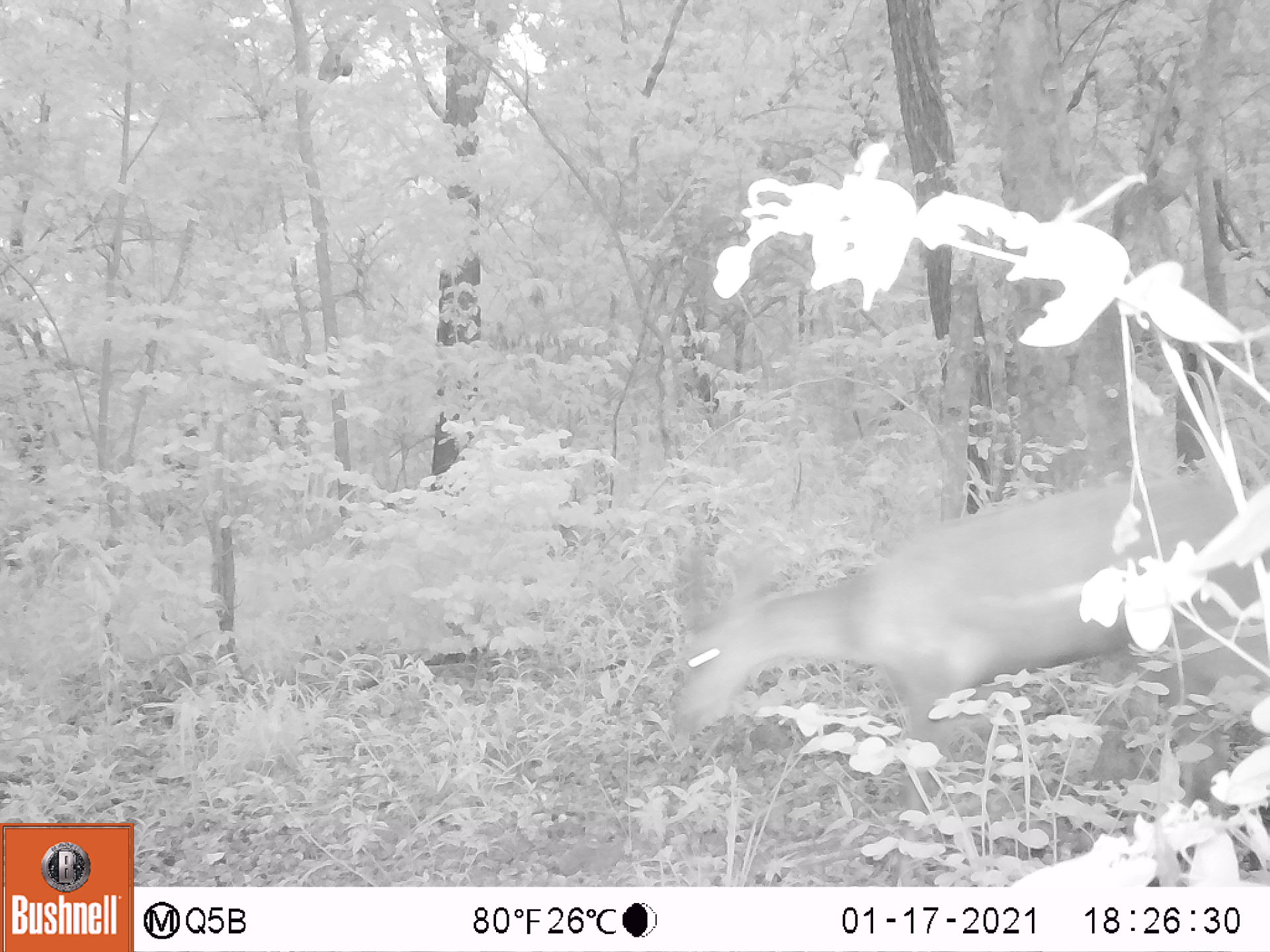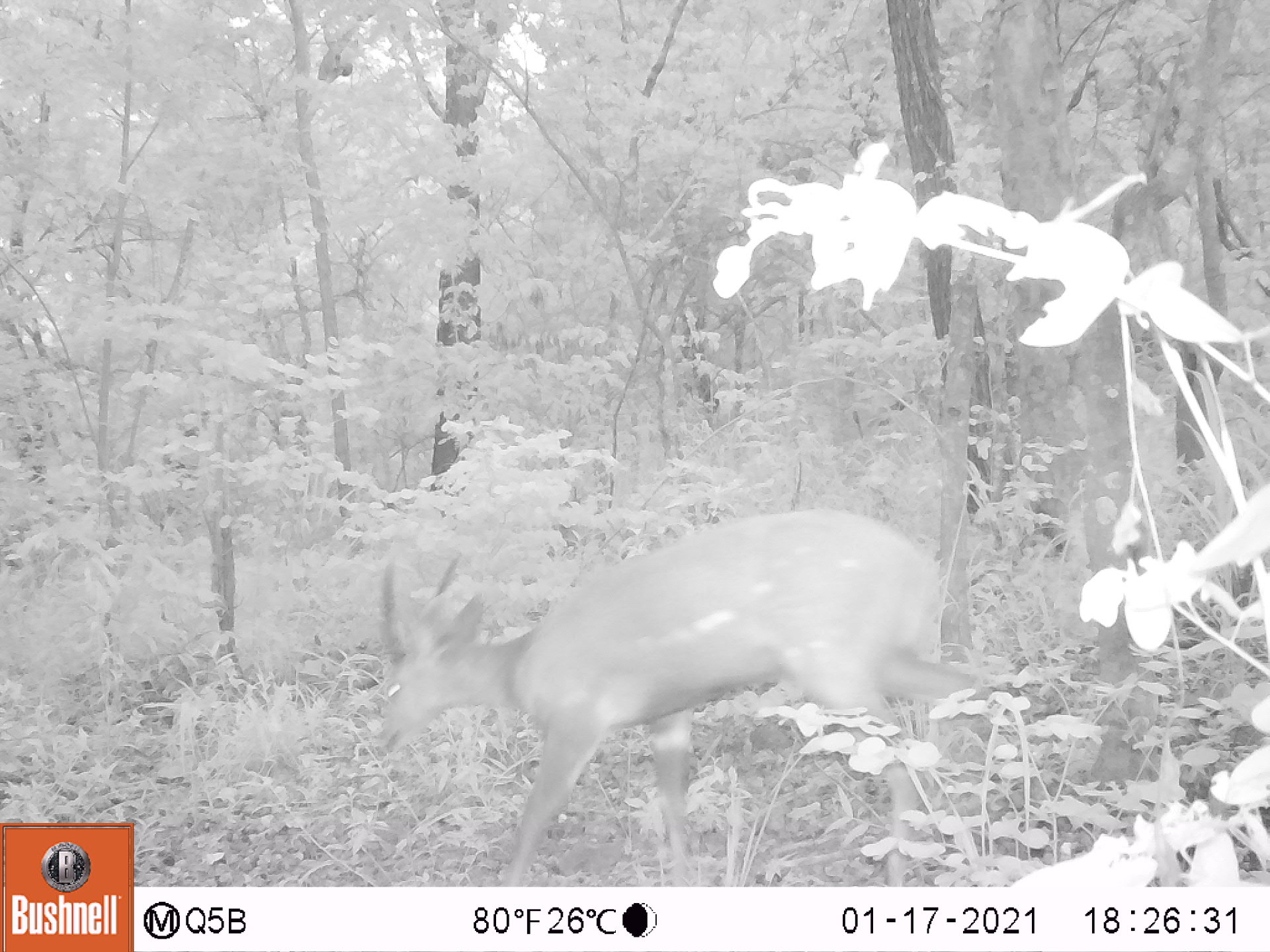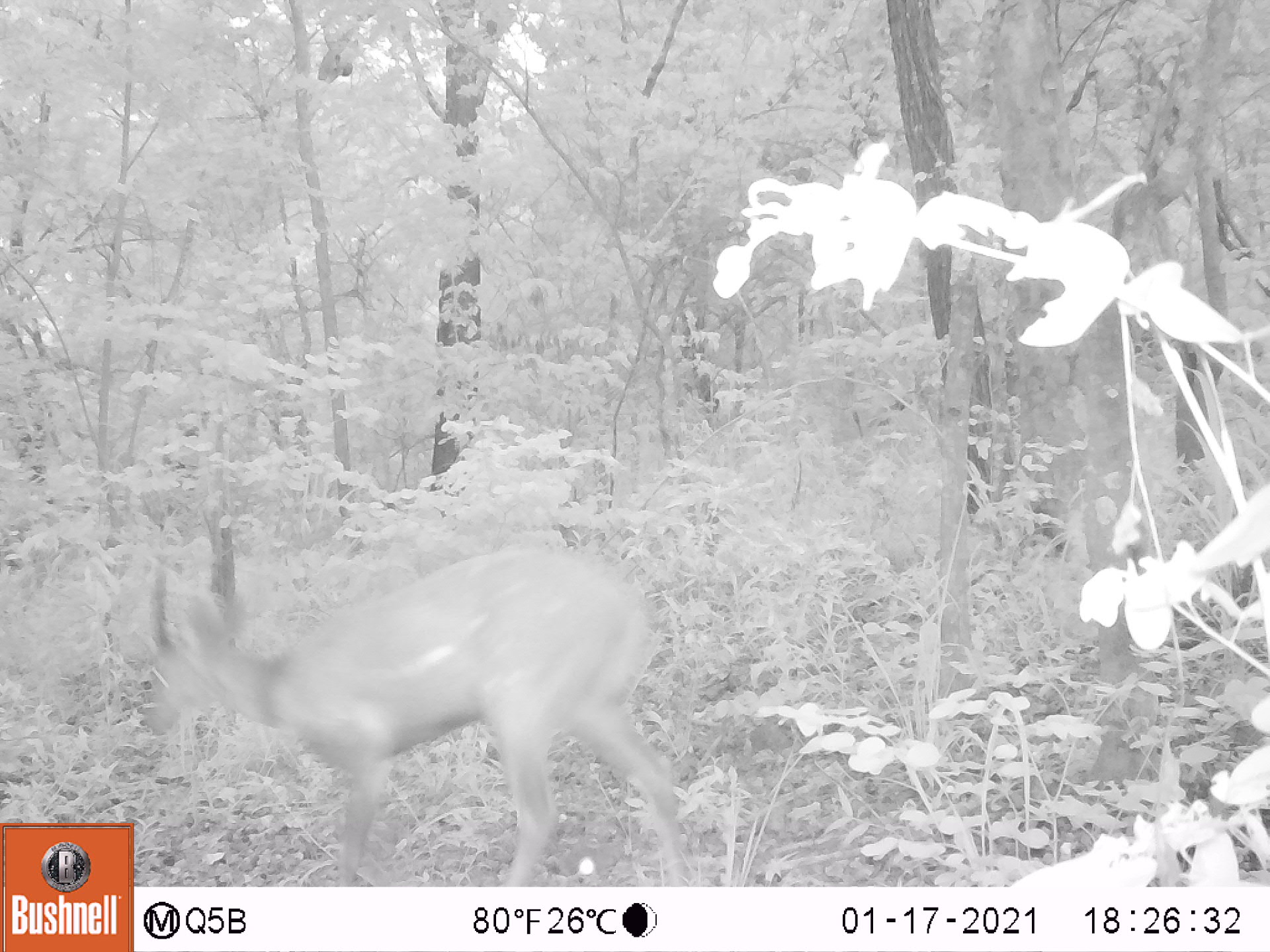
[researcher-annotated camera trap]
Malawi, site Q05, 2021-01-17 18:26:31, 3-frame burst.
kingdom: Animalia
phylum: Chordata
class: Mammalia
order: Artiodactyla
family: Bovidae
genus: Tragelaphus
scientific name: Tragelaphus sylvaticus sylvaticus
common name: cape bushbuck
Cape bushbuck (Tragelaphus sylvaticus sylvaticus), count 1.